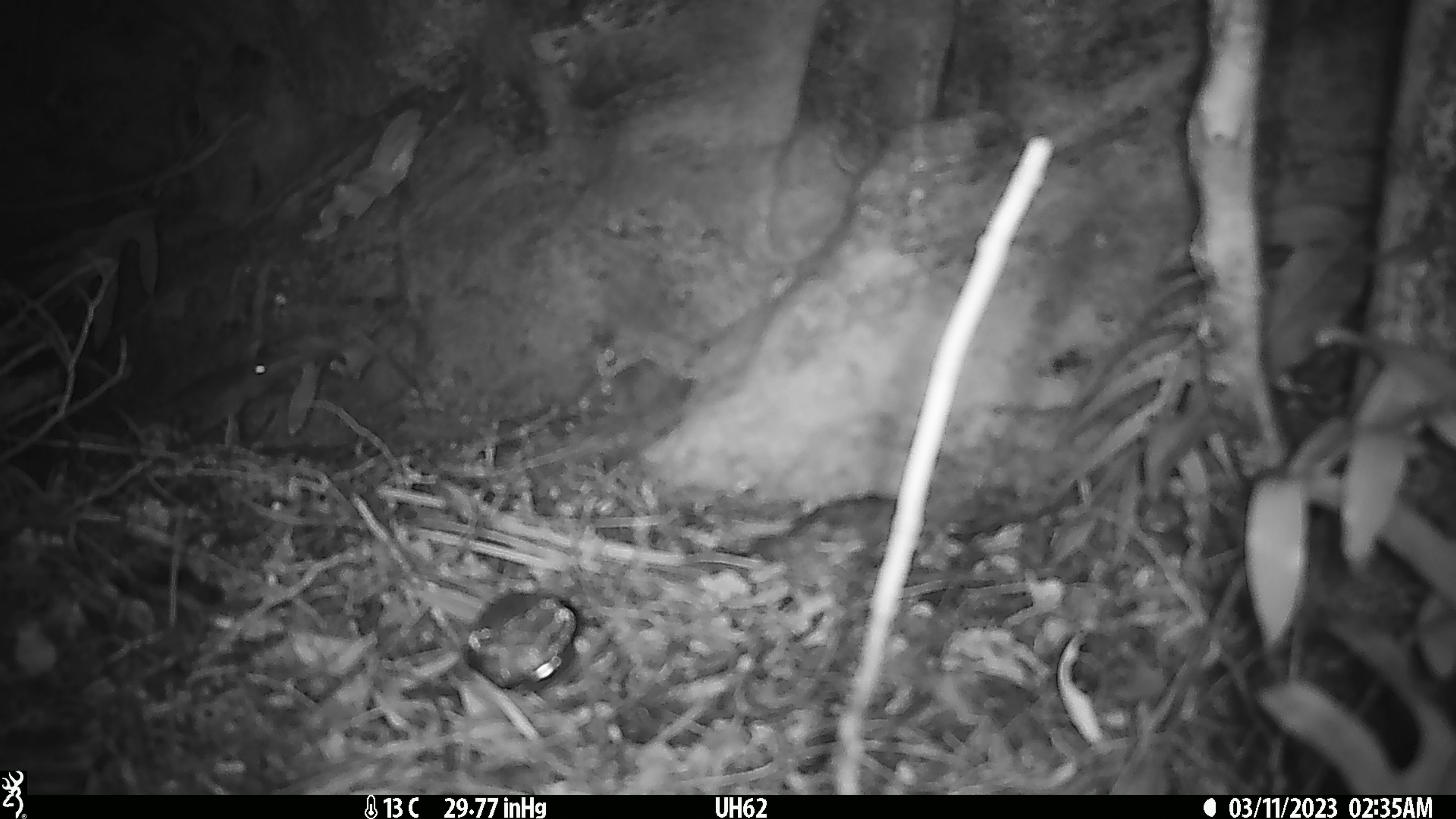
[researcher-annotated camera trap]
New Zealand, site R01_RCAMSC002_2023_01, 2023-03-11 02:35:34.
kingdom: Animalia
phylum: Chordata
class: Mammalia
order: Rodentia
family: Muridae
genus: Mus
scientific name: Mus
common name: mouse